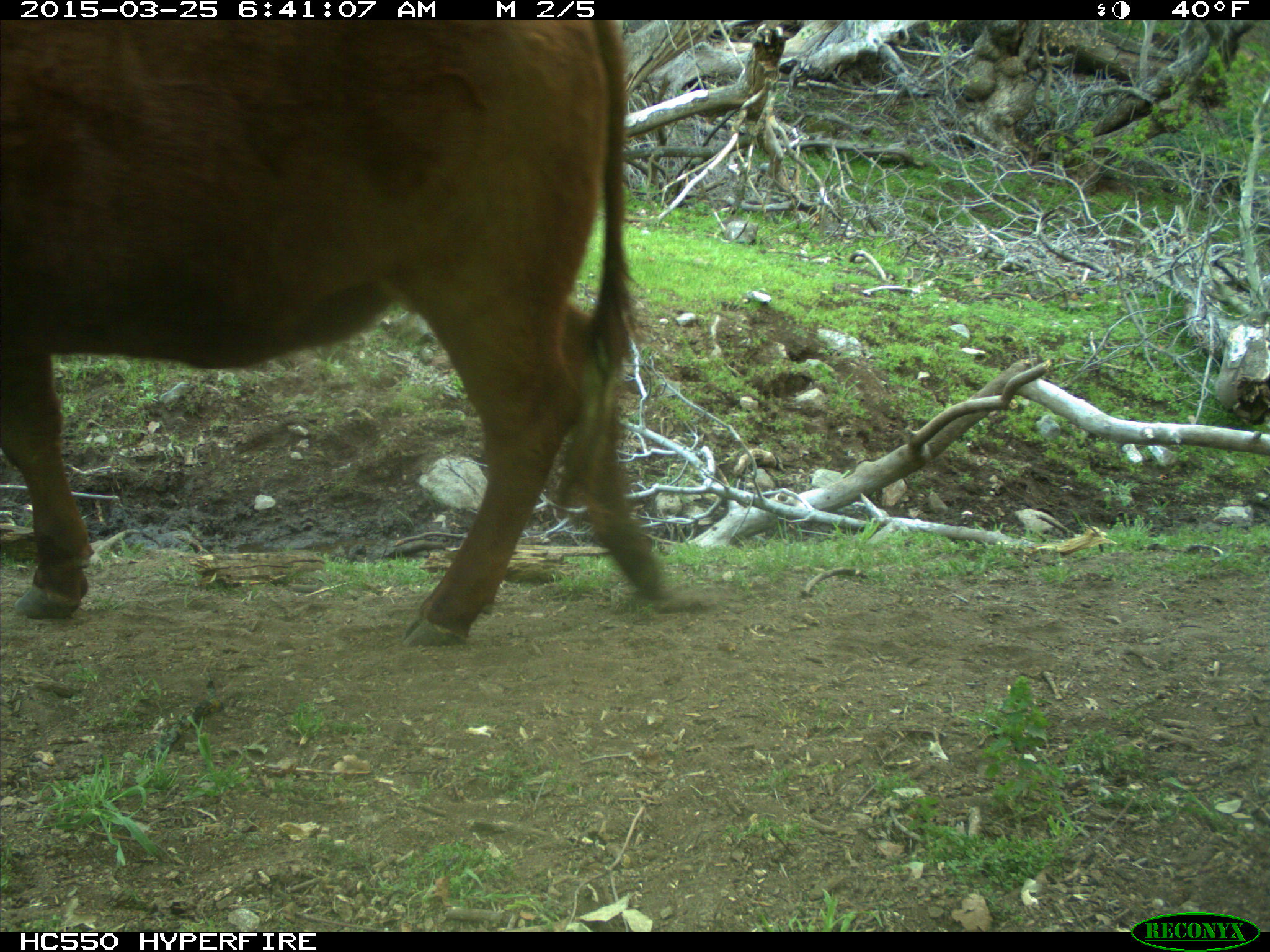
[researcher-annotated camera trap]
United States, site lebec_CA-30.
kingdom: Animalia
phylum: Chordata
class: Mammalia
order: Artiodactyla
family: Bovidae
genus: Bos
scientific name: Bos taurus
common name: domestic cow